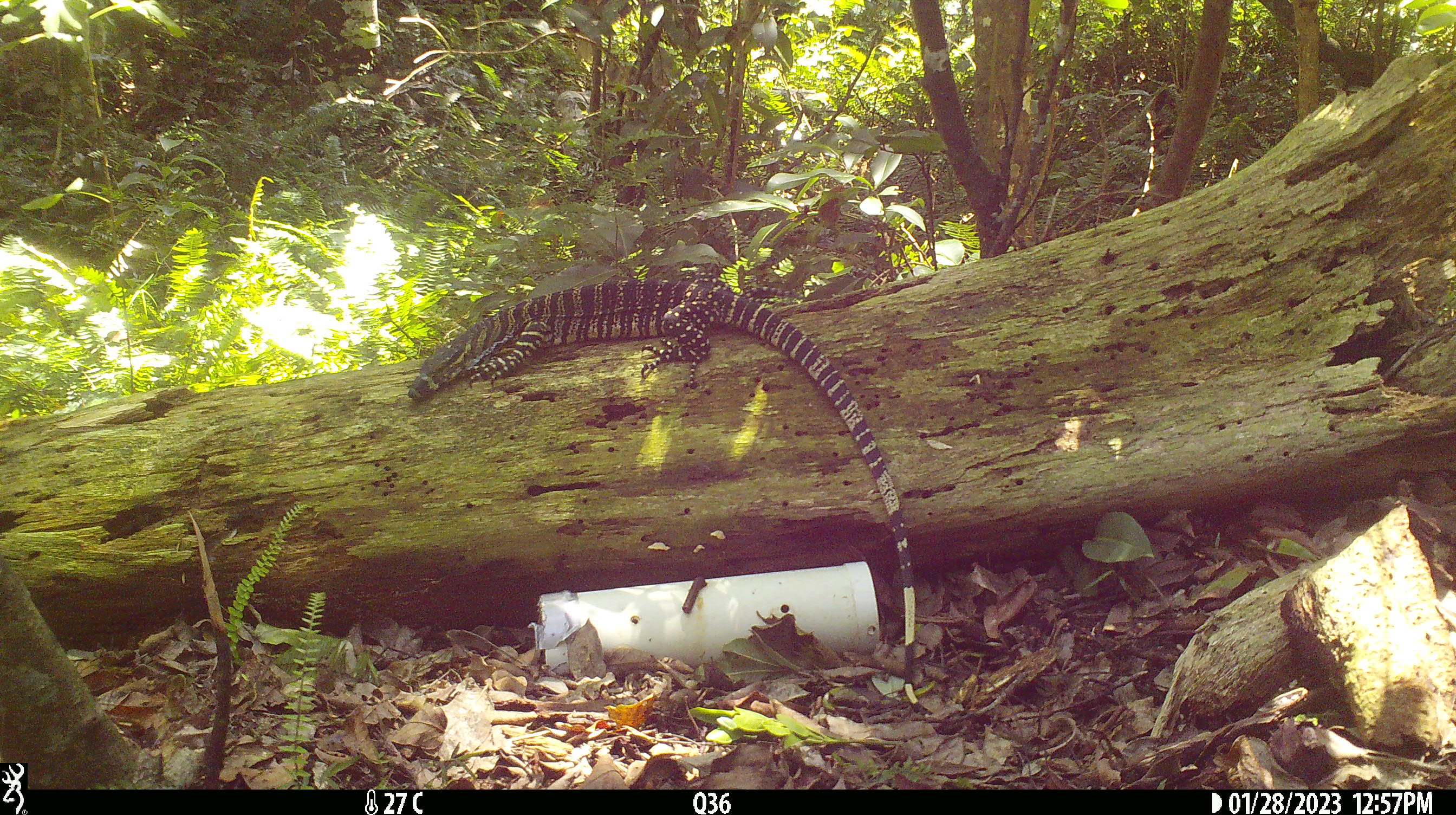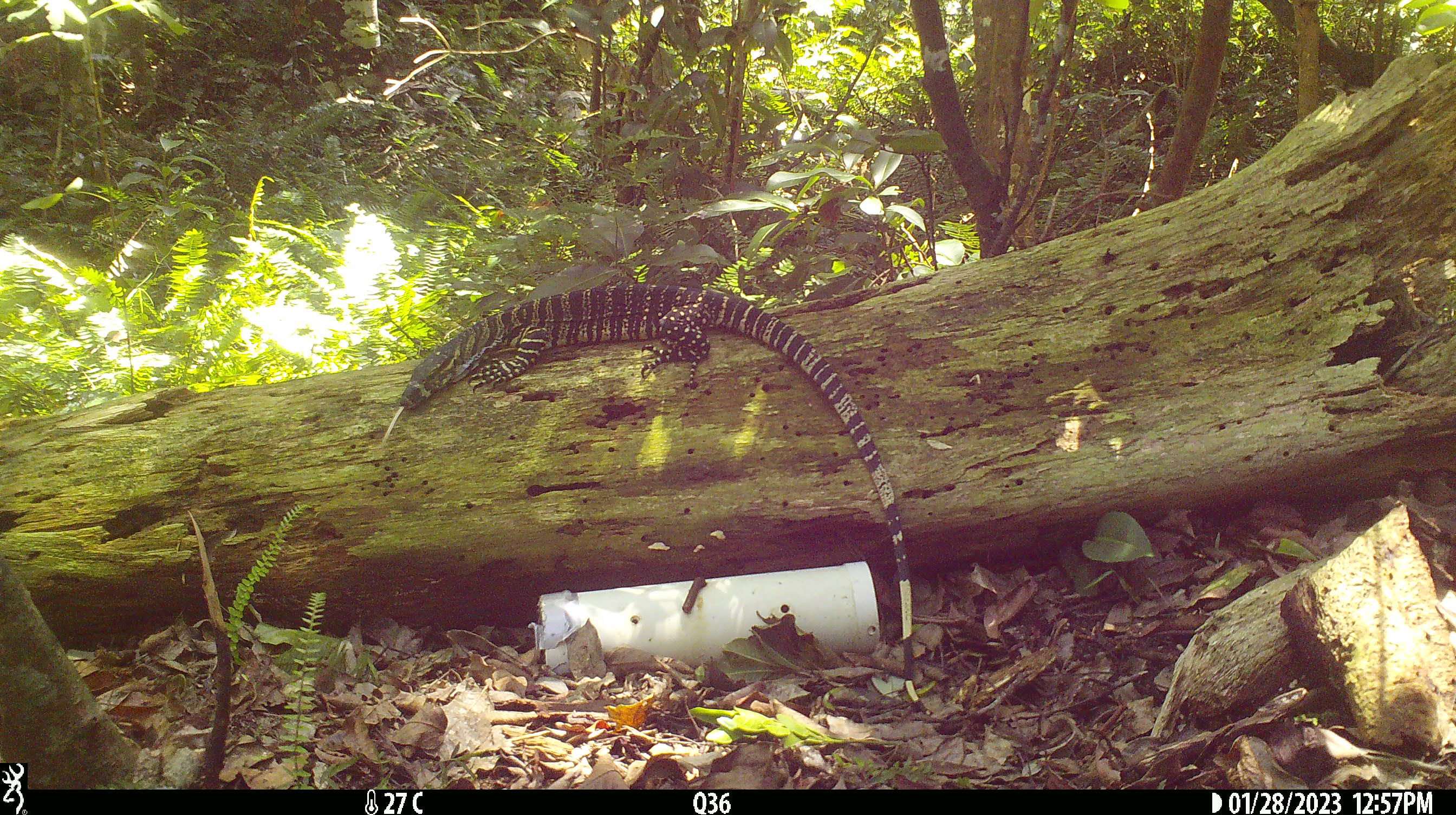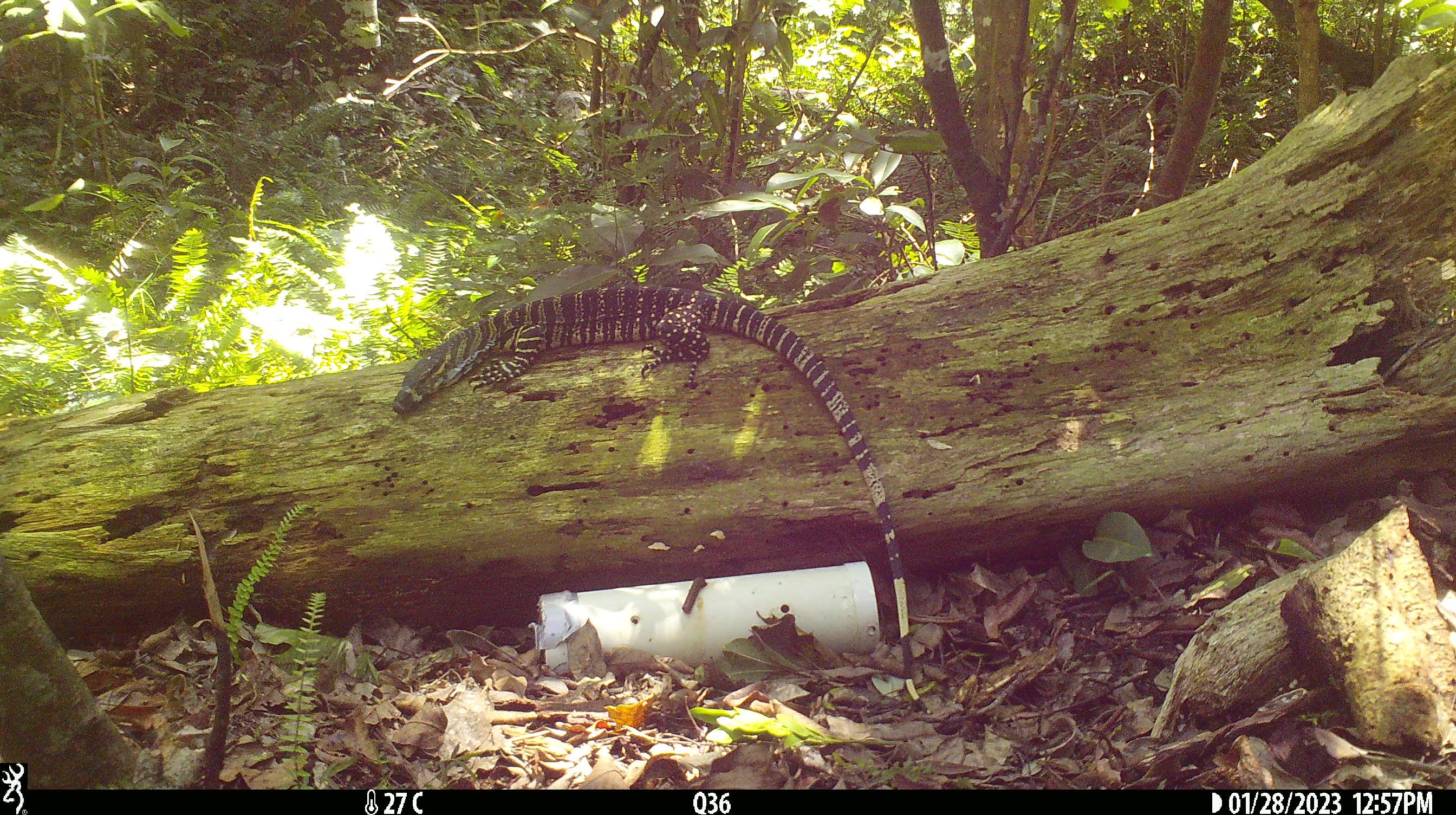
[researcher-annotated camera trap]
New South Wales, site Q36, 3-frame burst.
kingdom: Animalia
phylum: Chordata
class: Reptilia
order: Squamata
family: Varanidae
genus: Varanus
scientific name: Varanus varius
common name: lace monitor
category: goanna